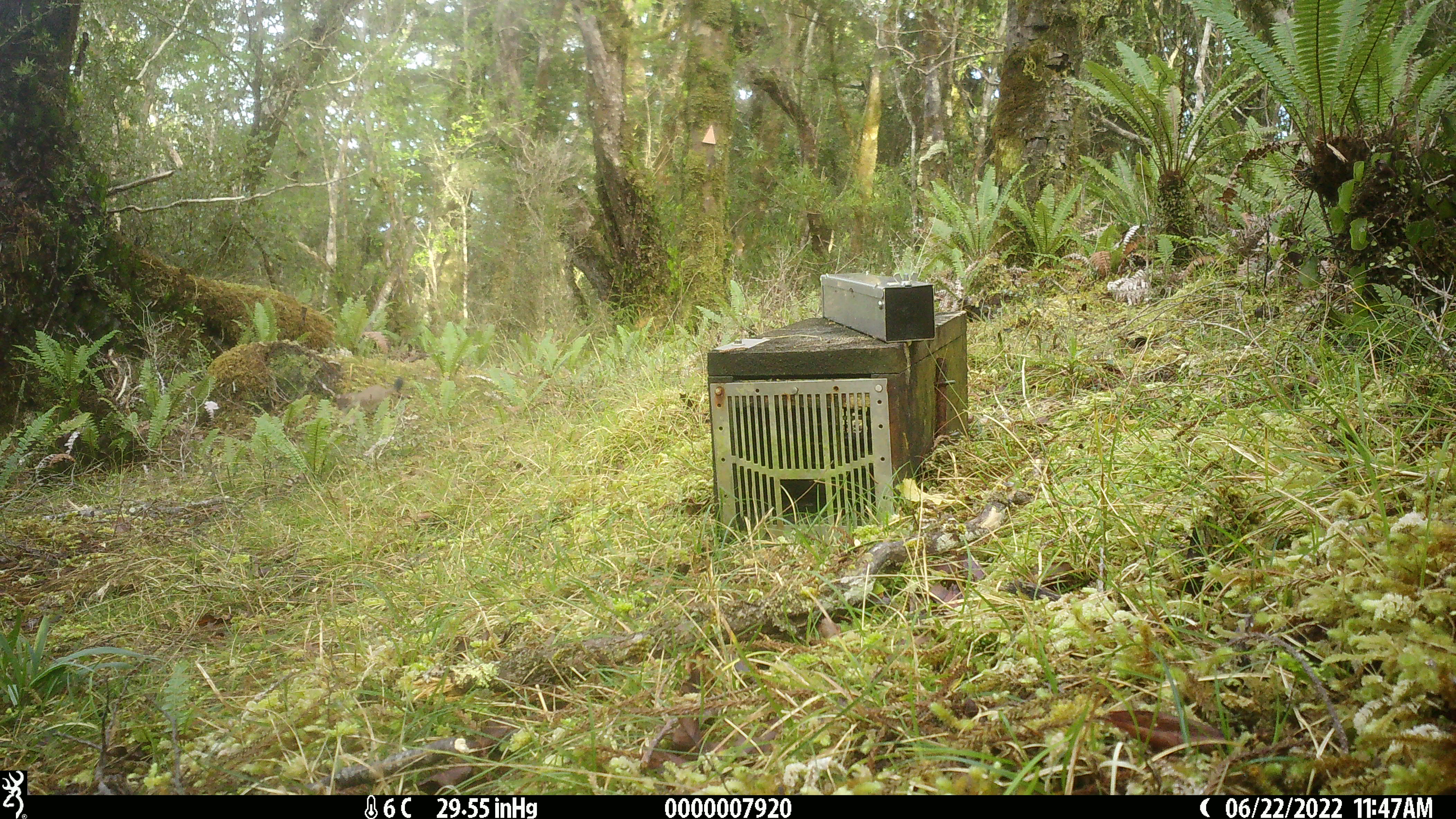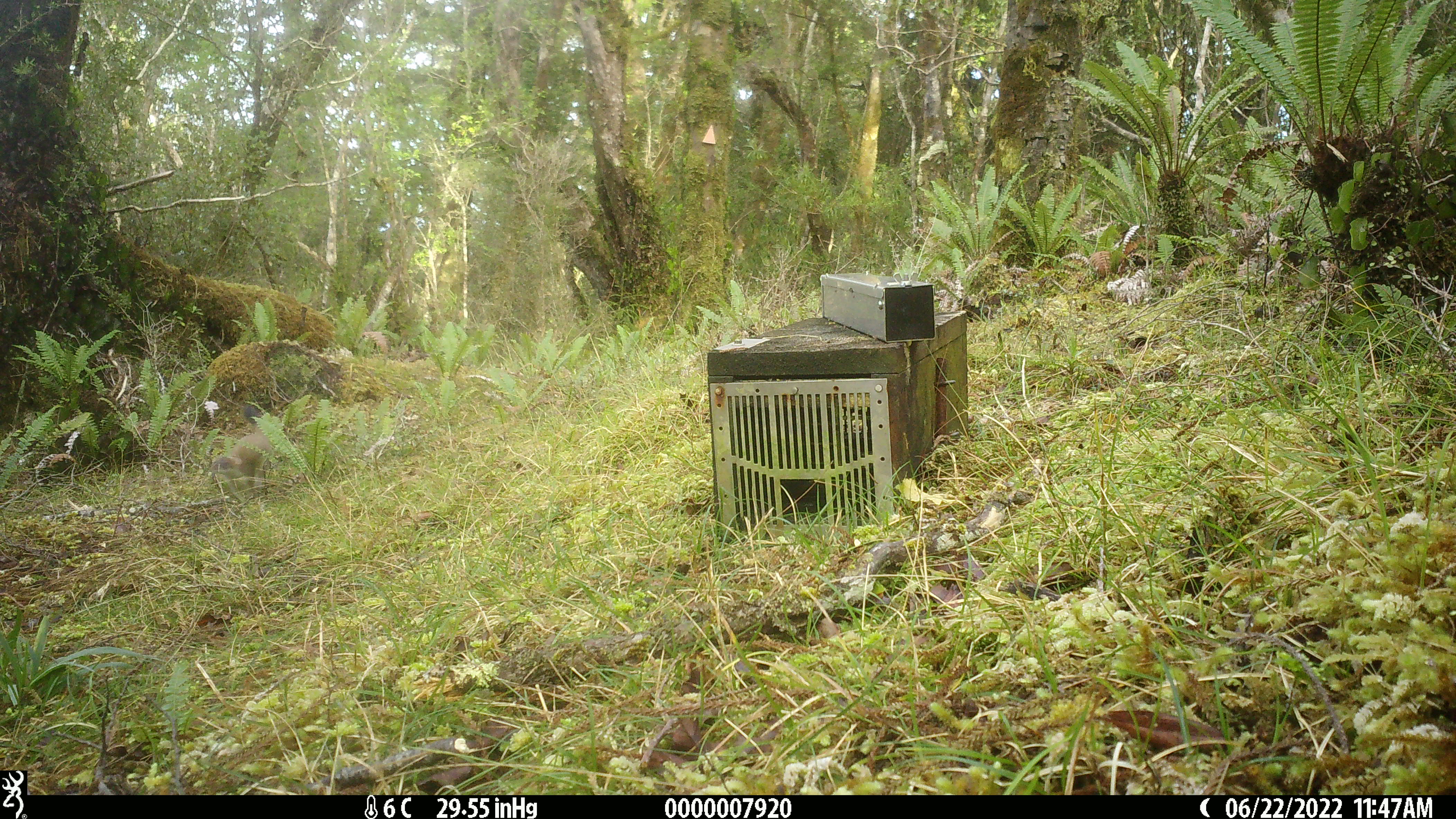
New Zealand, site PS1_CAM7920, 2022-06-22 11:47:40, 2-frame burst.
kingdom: Animalia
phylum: Chordata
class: Mammalia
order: Carnivora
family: Mustelidae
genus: Mustela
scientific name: Mustela erminea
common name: stoat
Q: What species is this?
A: Stoat (Mustela erminea).